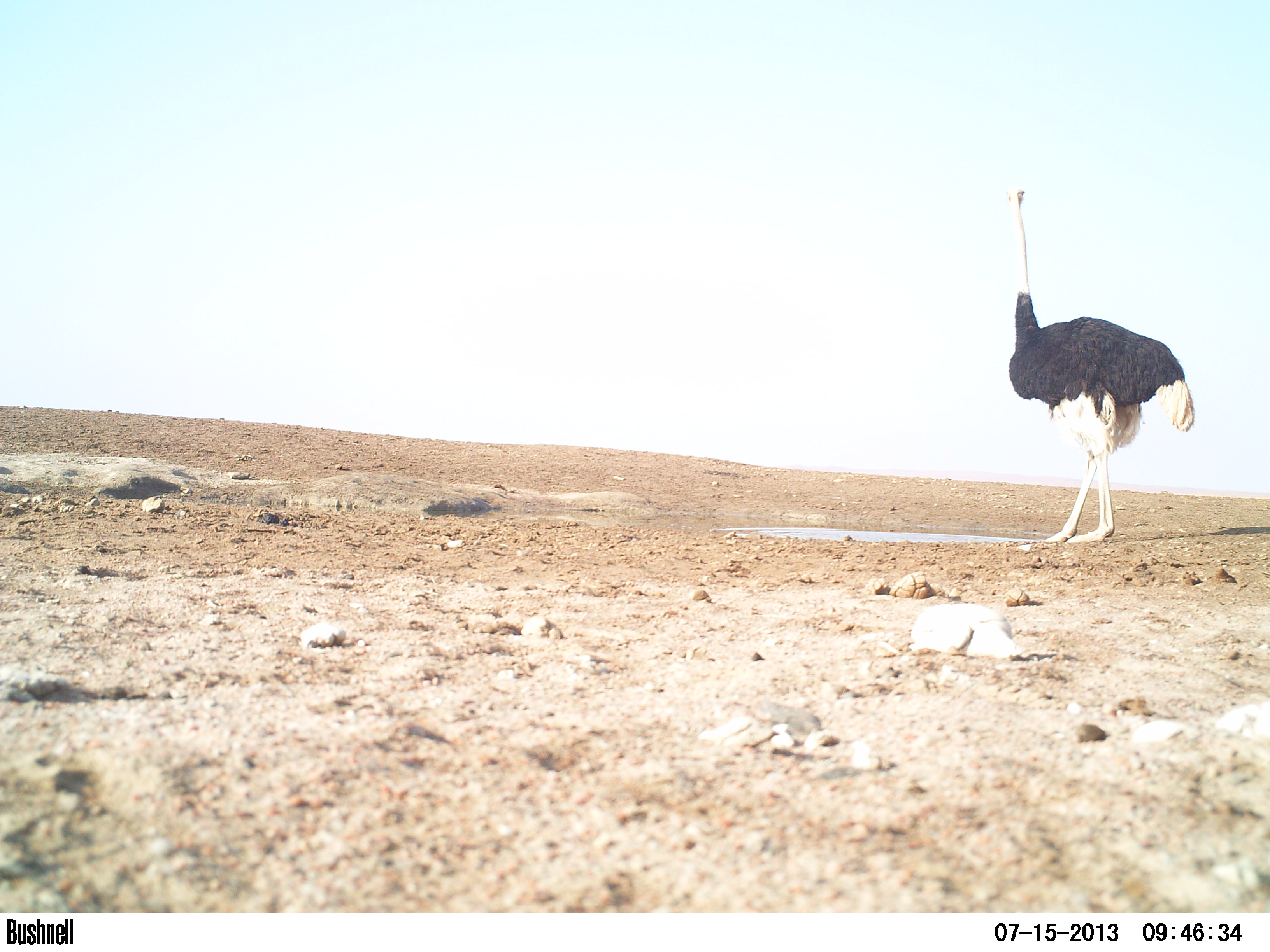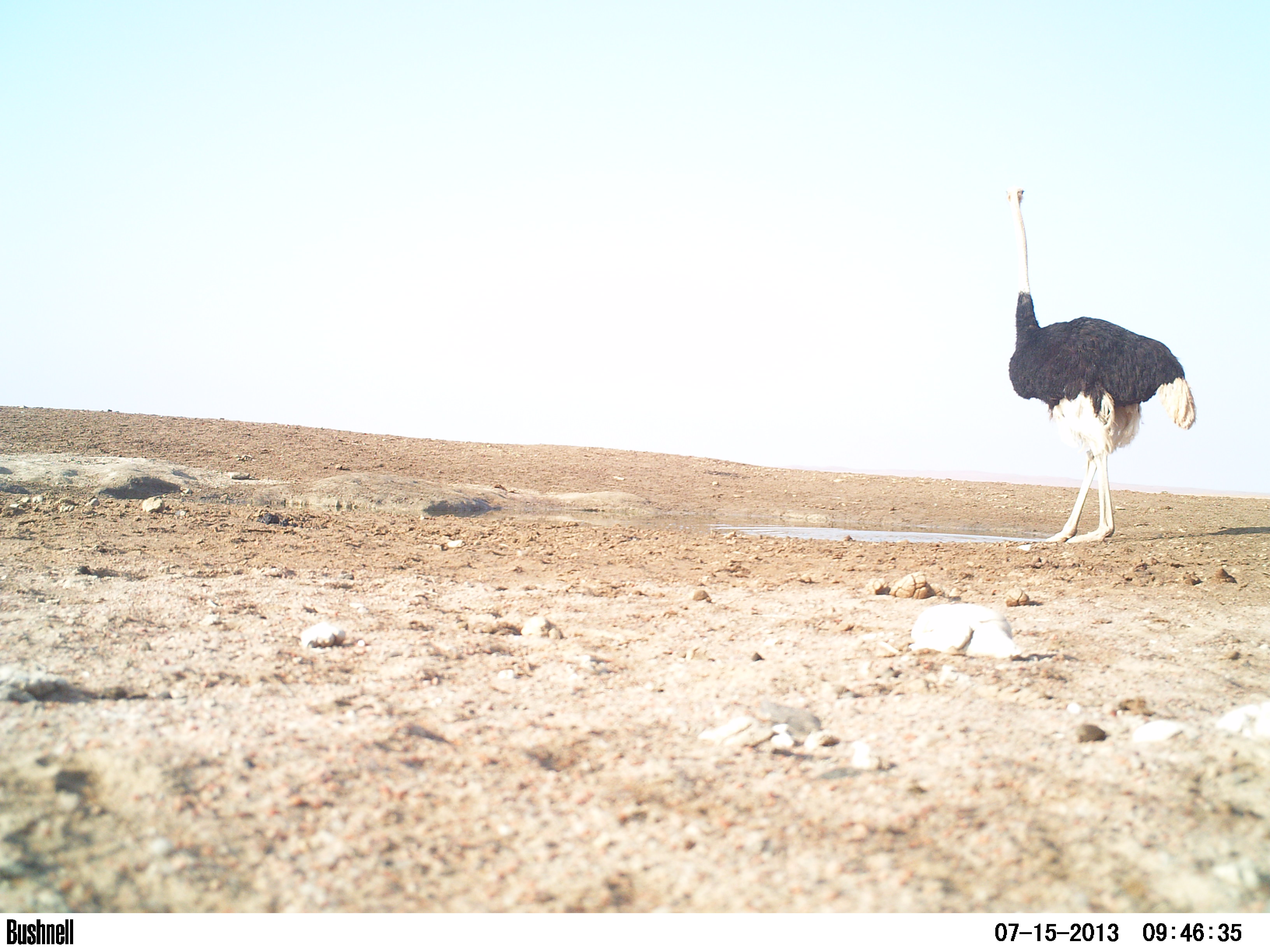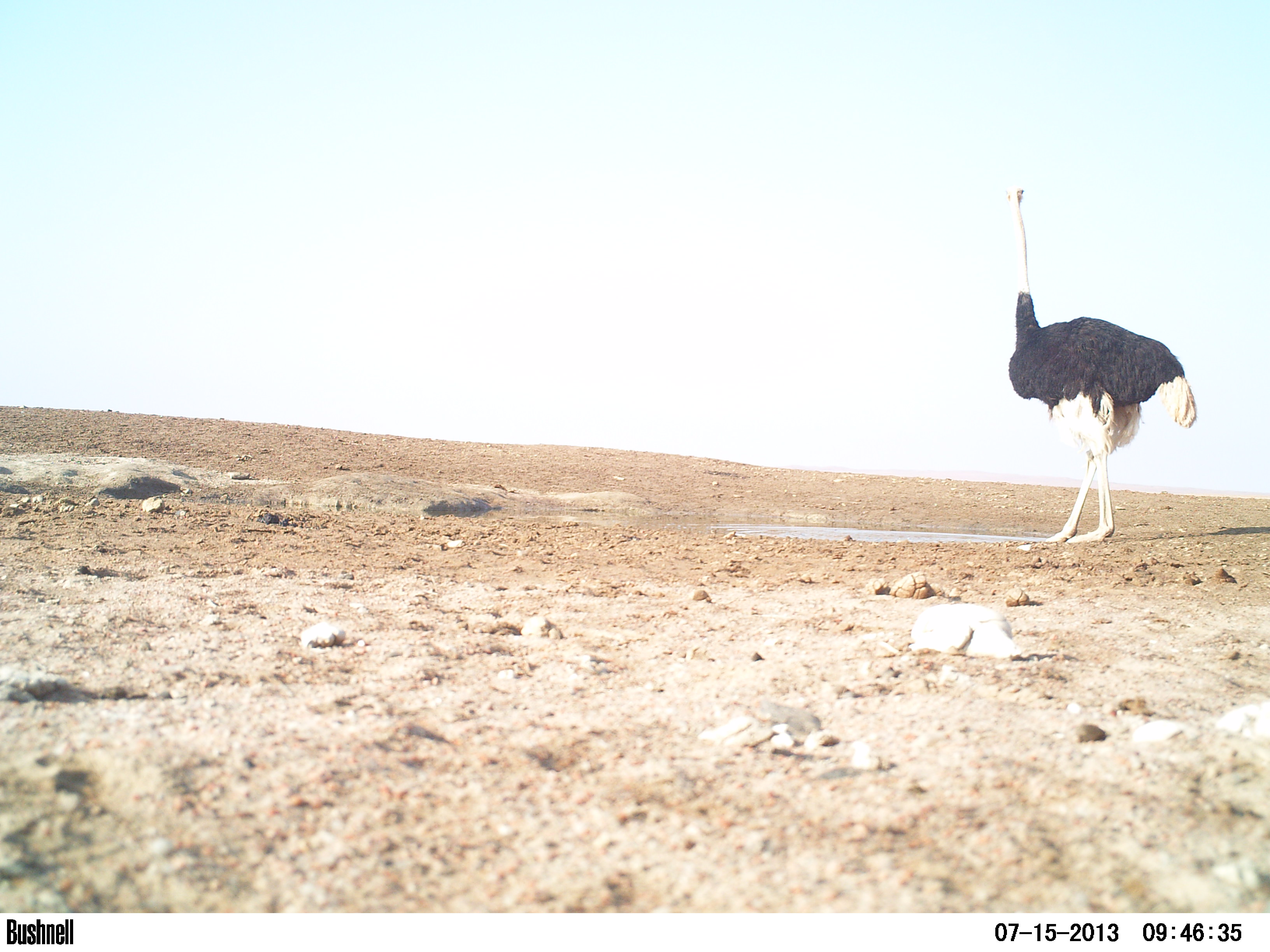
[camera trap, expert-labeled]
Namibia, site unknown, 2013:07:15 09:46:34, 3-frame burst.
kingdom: Animalia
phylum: Chordata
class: Mammalia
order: Artiodactyla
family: Bovidae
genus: Oryx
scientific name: Oryx gazella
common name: gemsbok